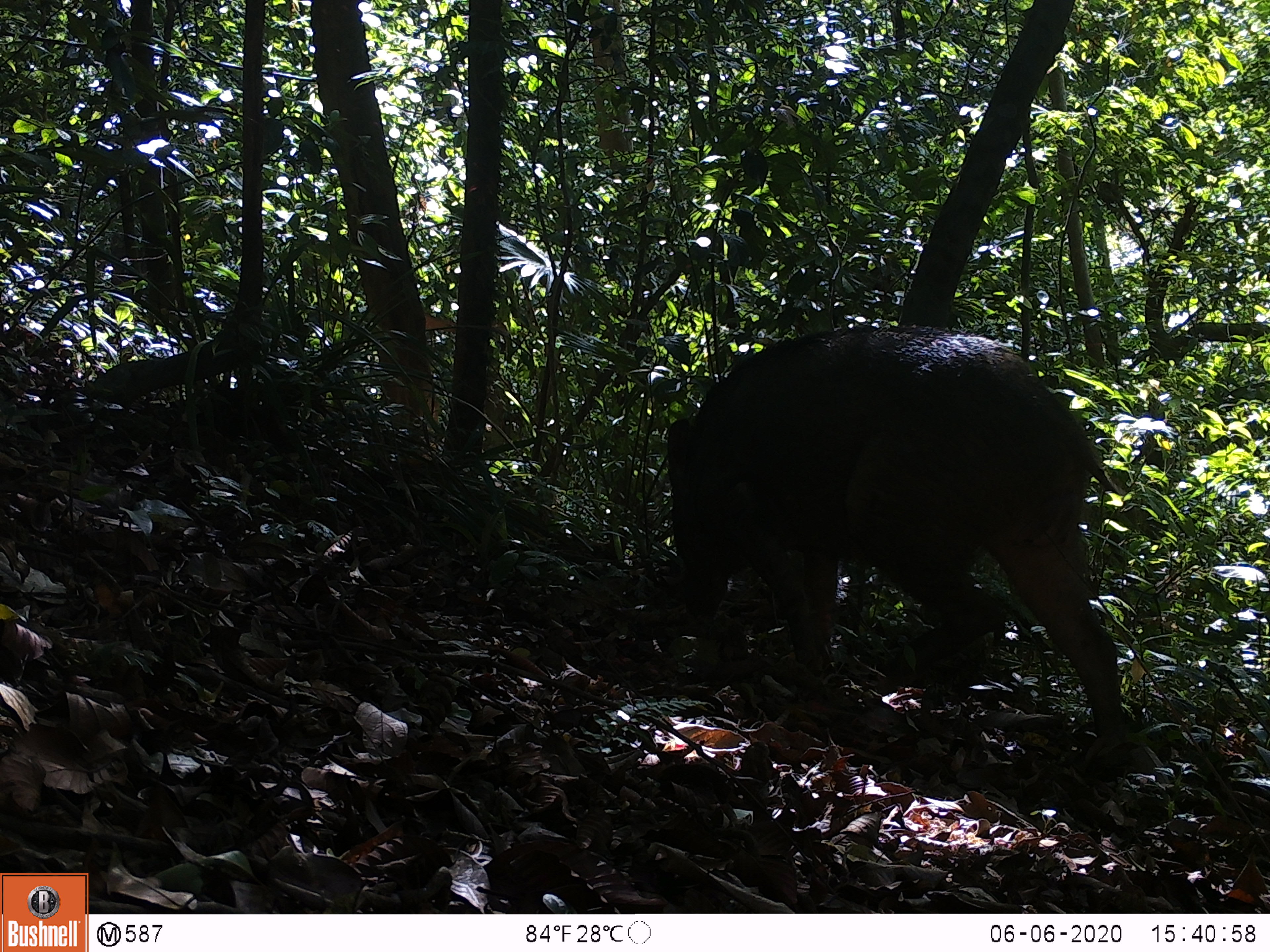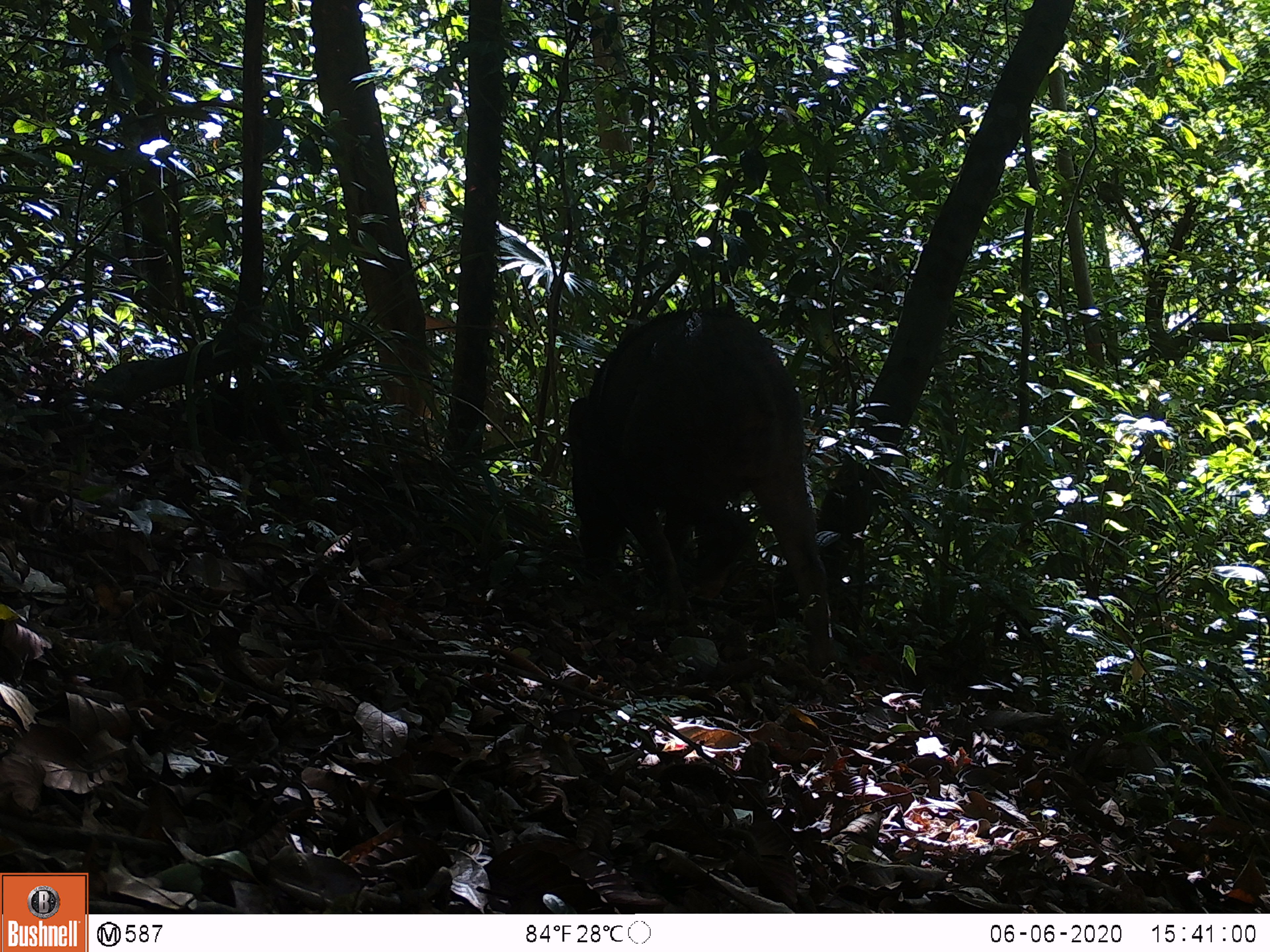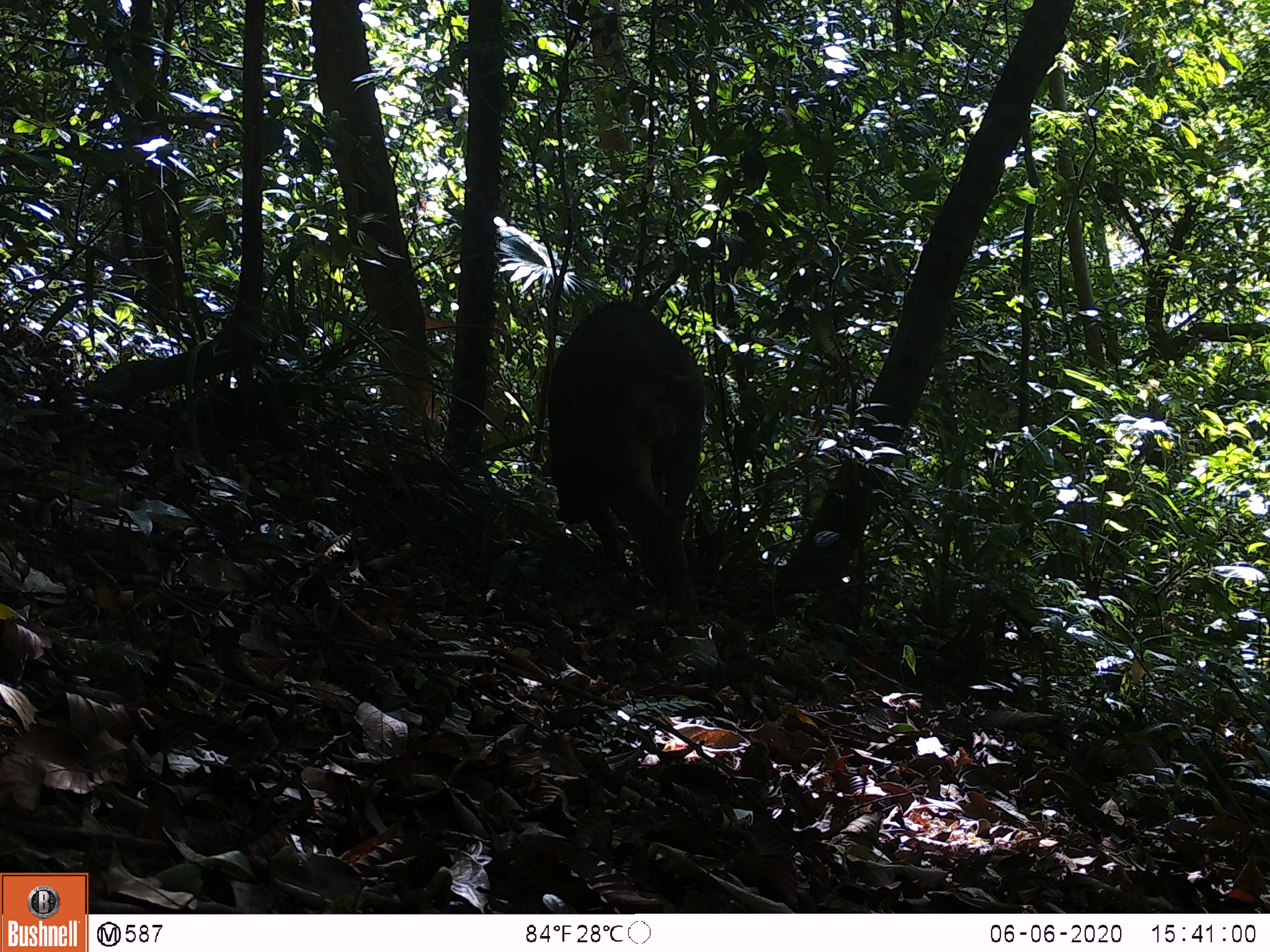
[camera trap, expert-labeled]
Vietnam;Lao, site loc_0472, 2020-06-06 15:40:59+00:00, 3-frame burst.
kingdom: Animalia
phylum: Chordata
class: Mammalia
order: Artiodactyla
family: Suidae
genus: Sus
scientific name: Sus scrofa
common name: eurasian wild pig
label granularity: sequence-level